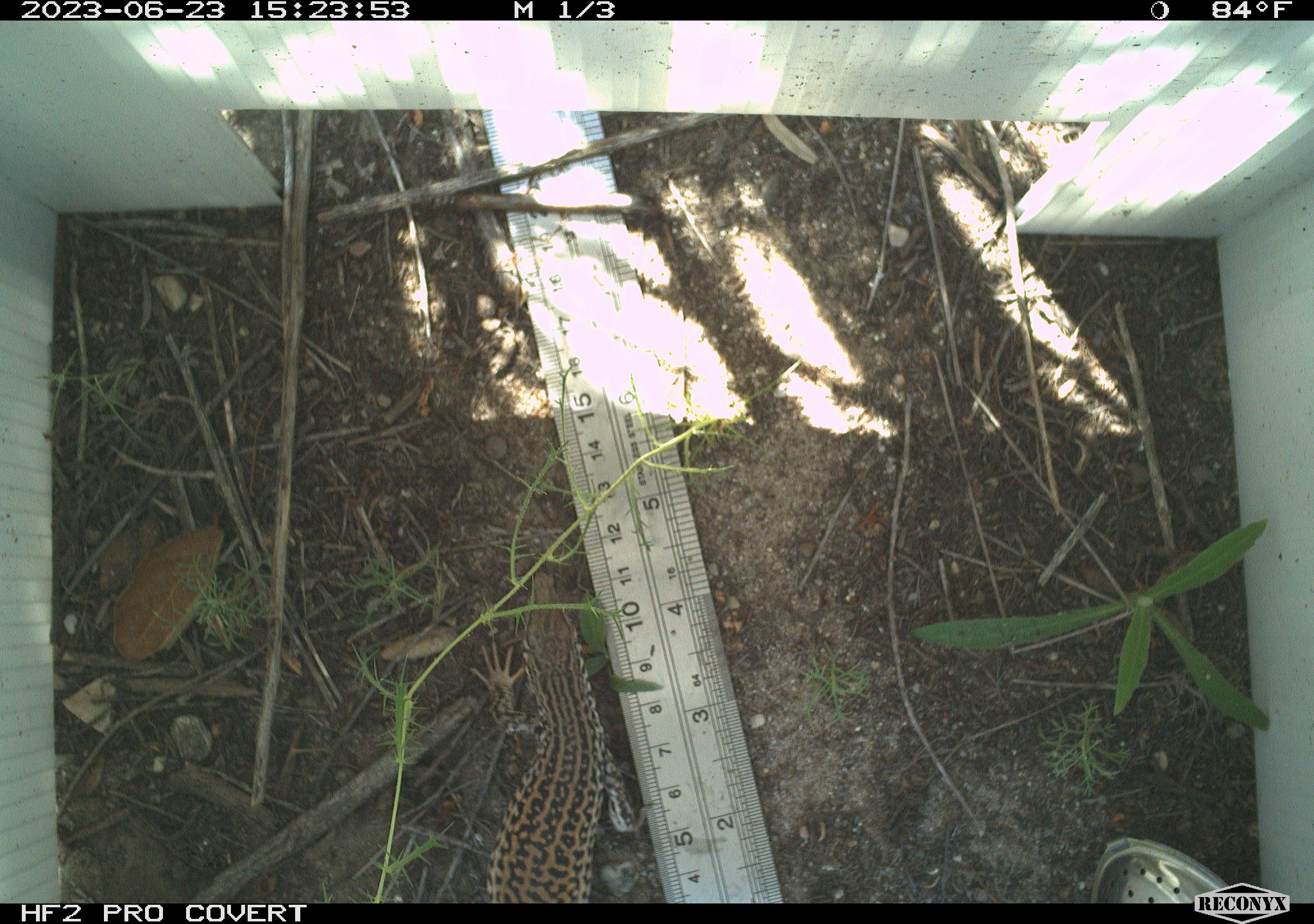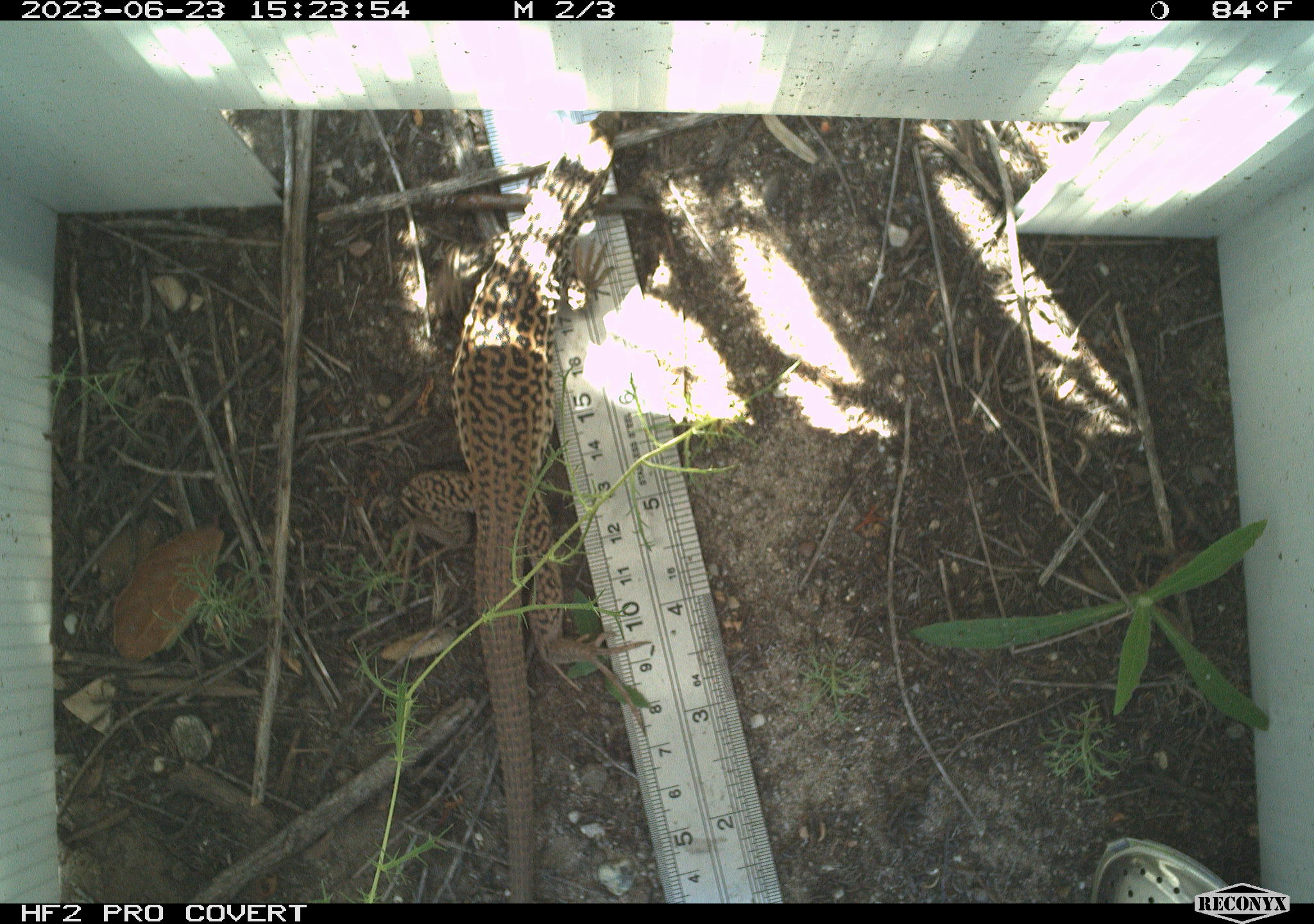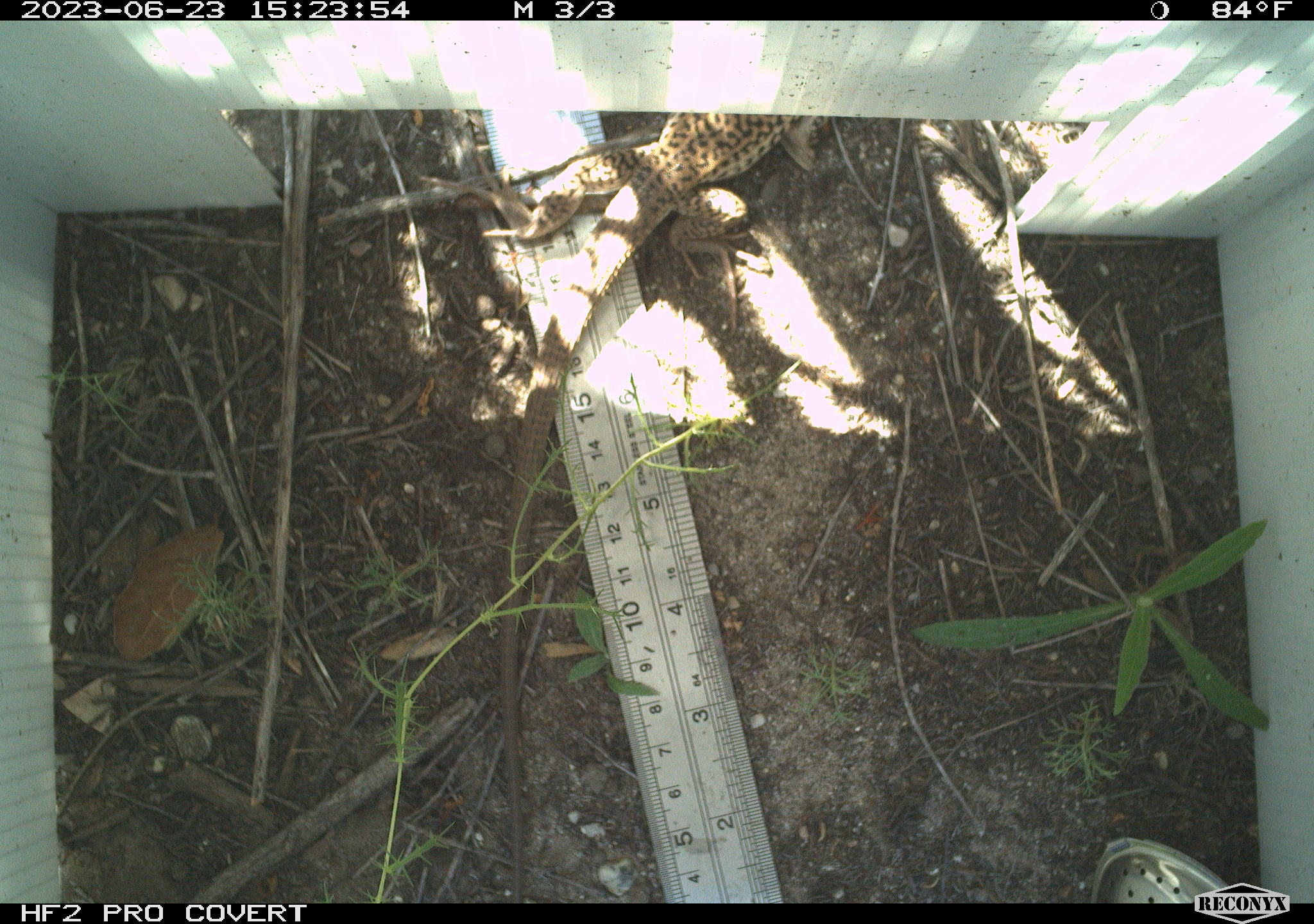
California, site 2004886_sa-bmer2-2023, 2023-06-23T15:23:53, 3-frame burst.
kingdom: Animalia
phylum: Chordata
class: Reptilia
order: Squamata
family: Teiidae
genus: Aspidoscelis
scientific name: Aspidoscelis tigris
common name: western whiptail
Western whiptail (Aspidoscelis tigris).